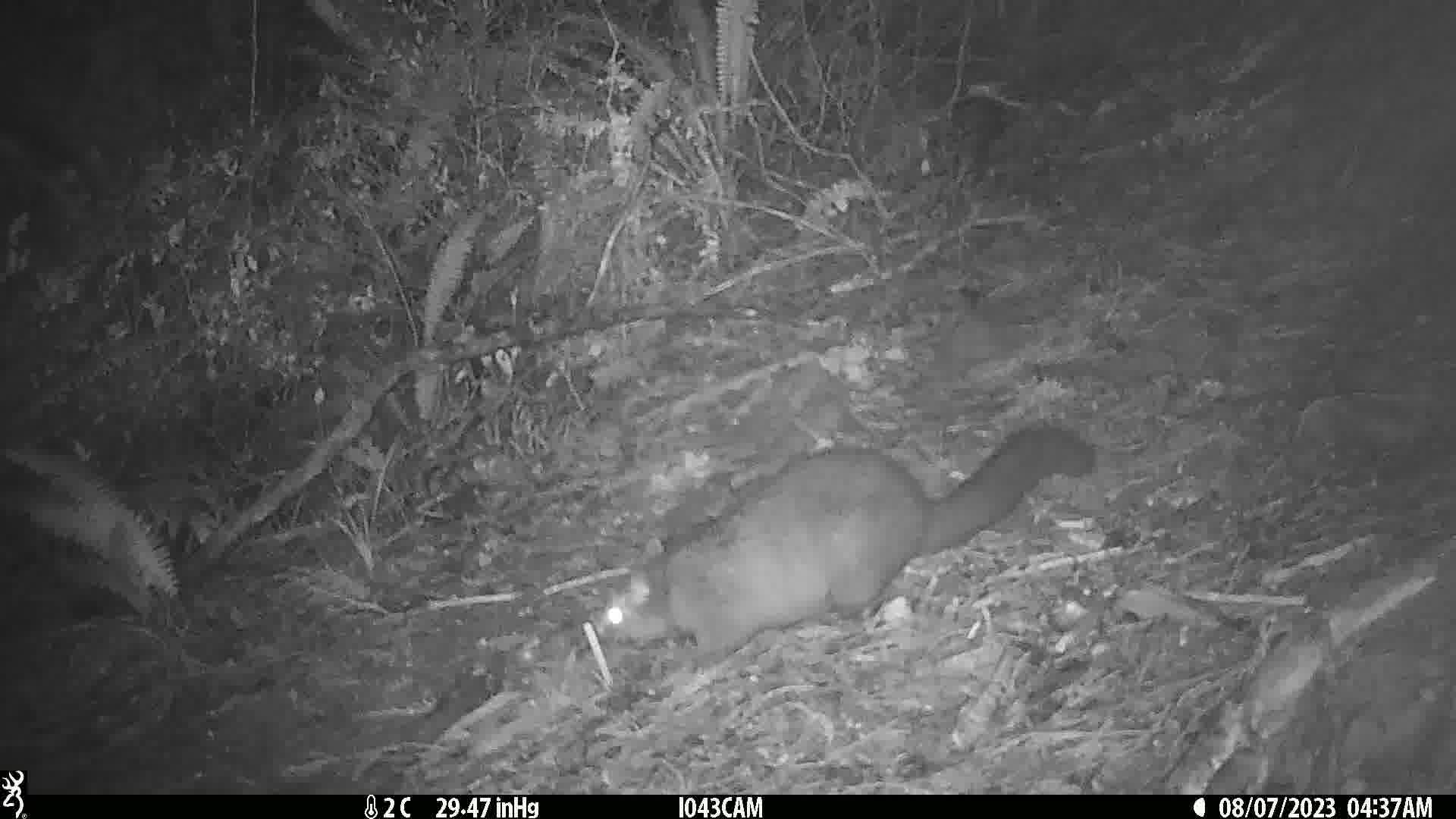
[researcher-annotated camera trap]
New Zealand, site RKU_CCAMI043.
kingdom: Animalia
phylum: Chordata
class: Mammalia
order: Diprotodontia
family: Phalangeridae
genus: Trichosurus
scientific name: Trichosurus vulpecula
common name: common brushtail possum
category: possum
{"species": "possum (common brushtail possum) (Trichosurus vulpecula)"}